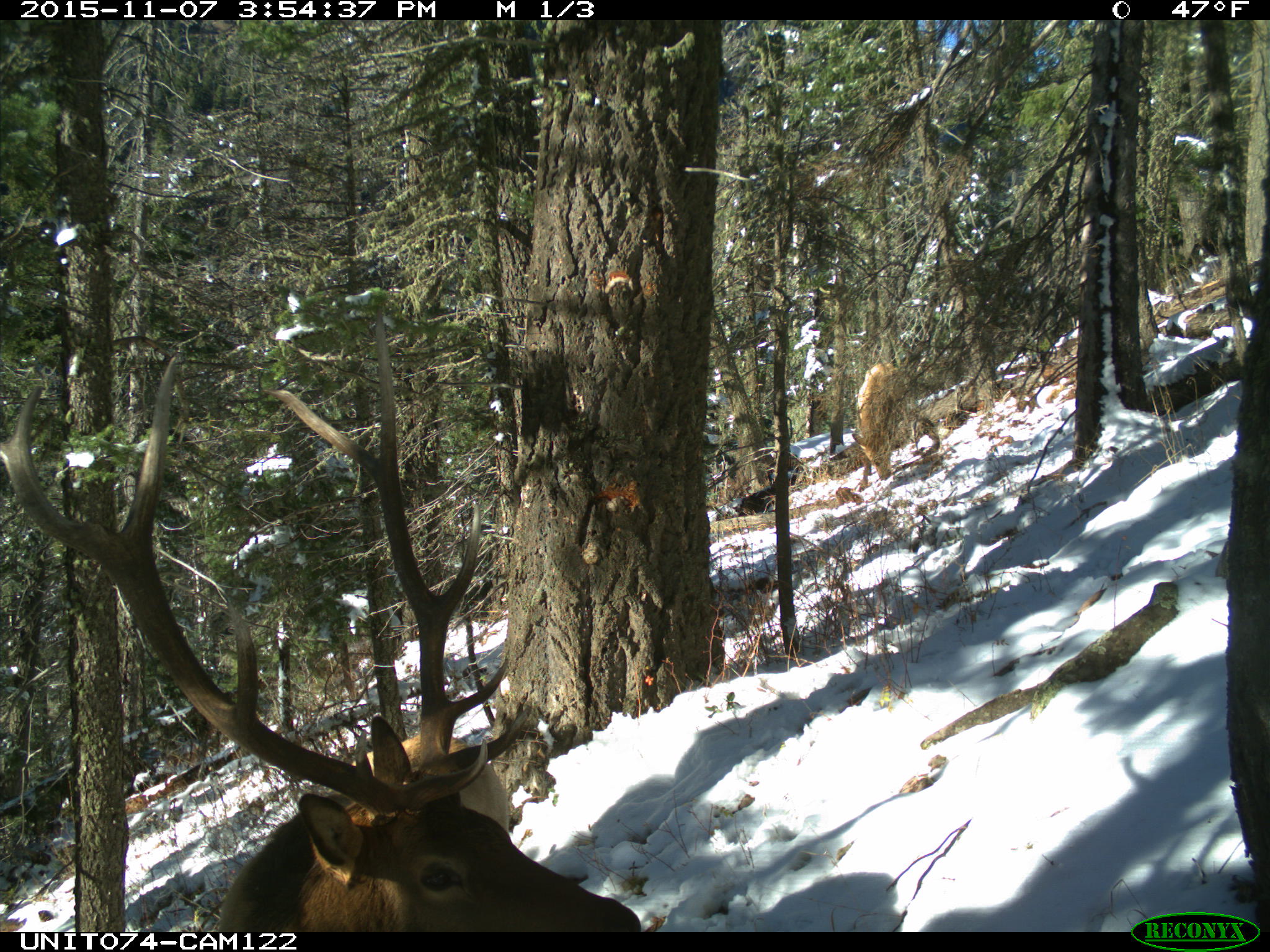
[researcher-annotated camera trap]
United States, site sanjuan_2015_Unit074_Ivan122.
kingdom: Animalia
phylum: Chordata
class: Mammalia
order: Artiodactyla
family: Cervidae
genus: Cervus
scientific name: Cervus elaphus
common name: red deer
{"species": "Cervus elaphus (red deer)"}